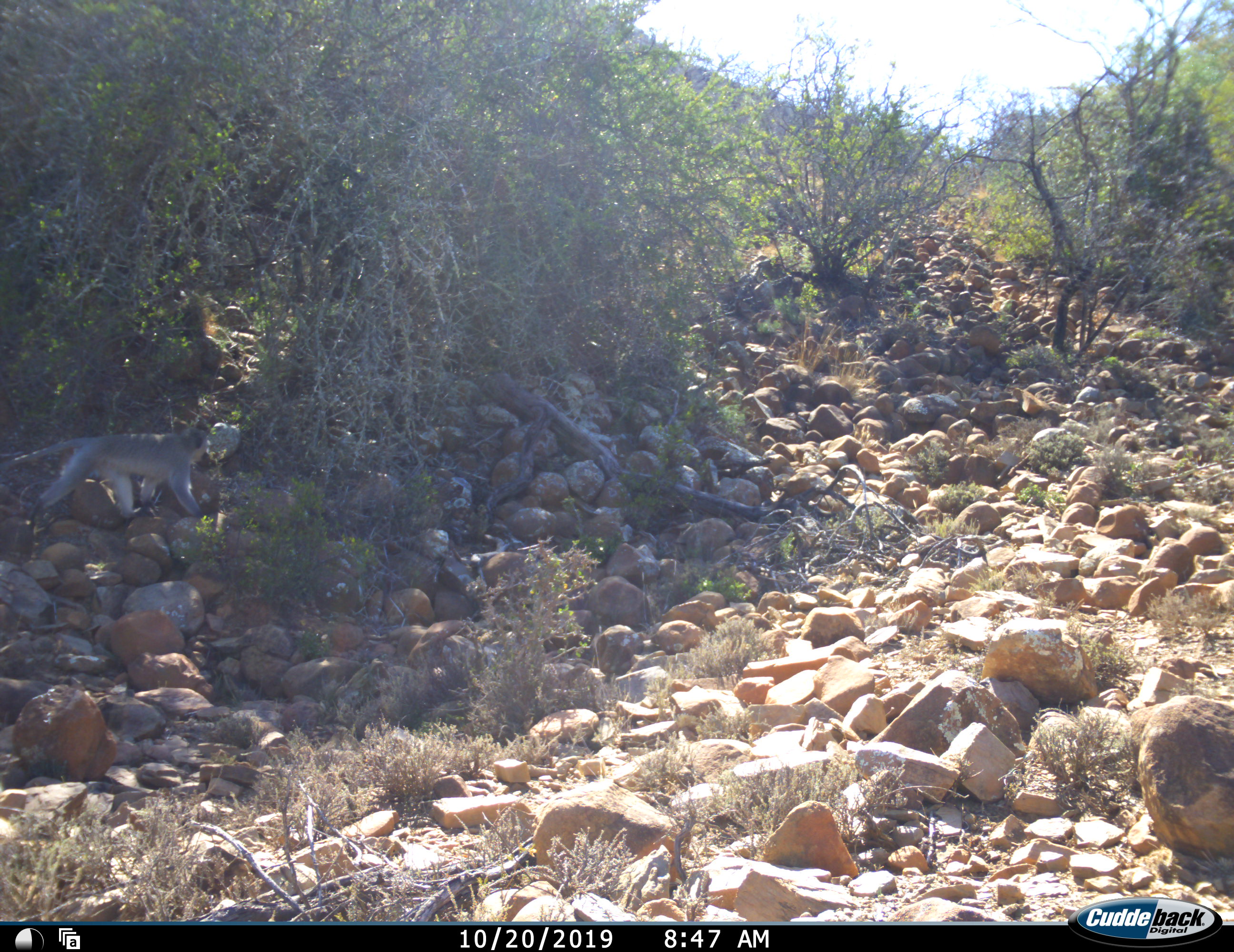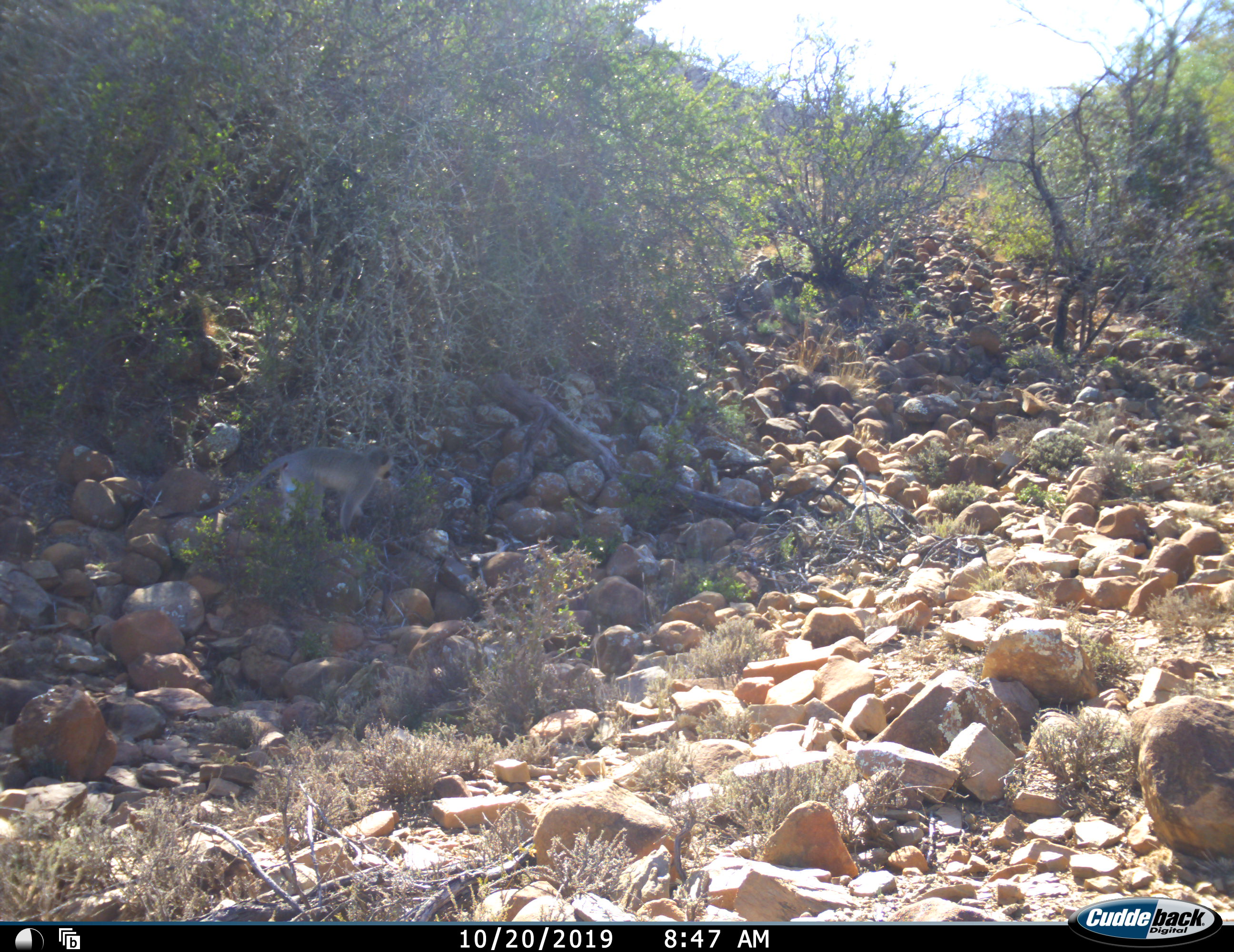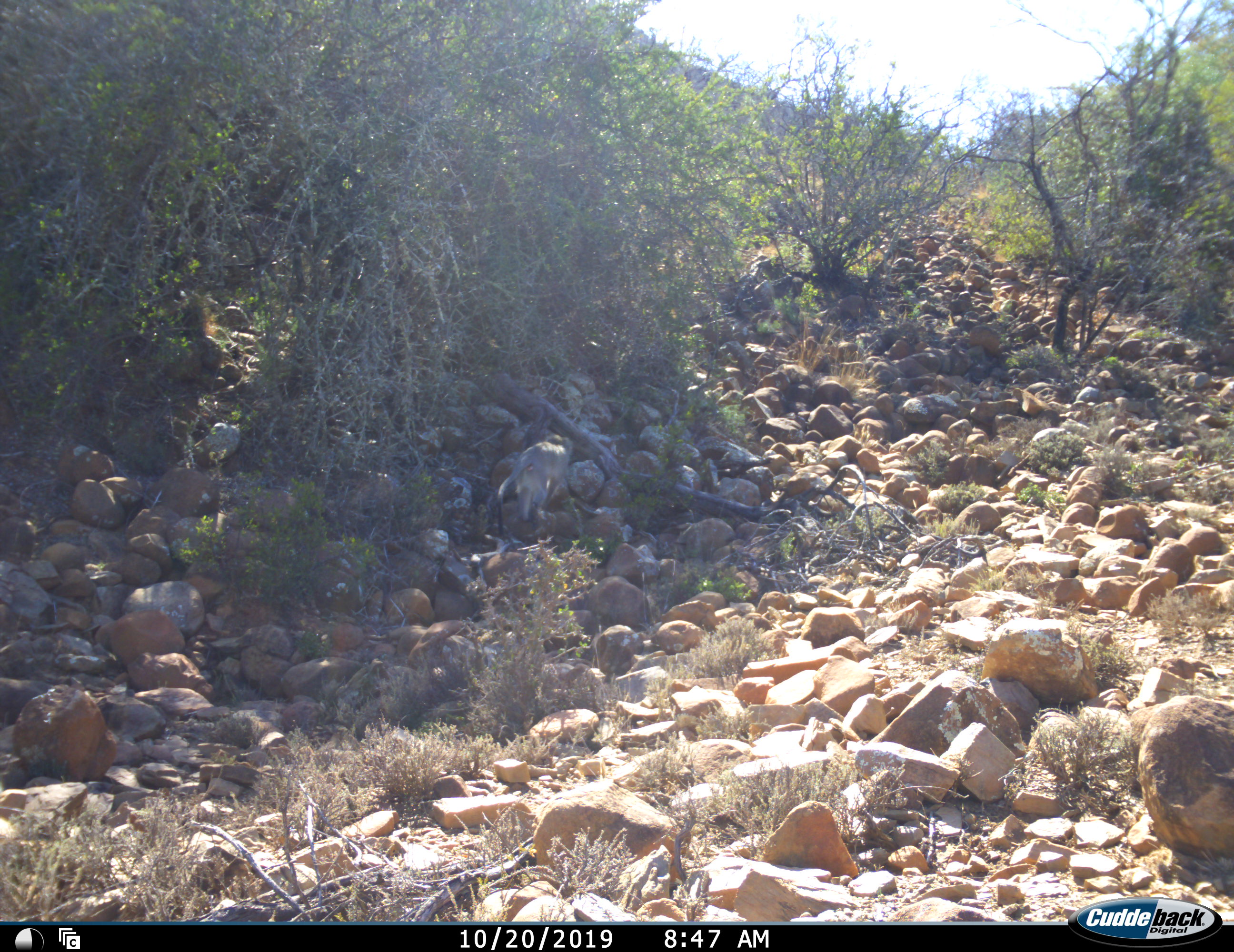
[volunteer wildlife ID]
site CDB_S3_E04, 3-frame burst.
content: unidentified animal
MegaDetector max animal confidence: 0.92